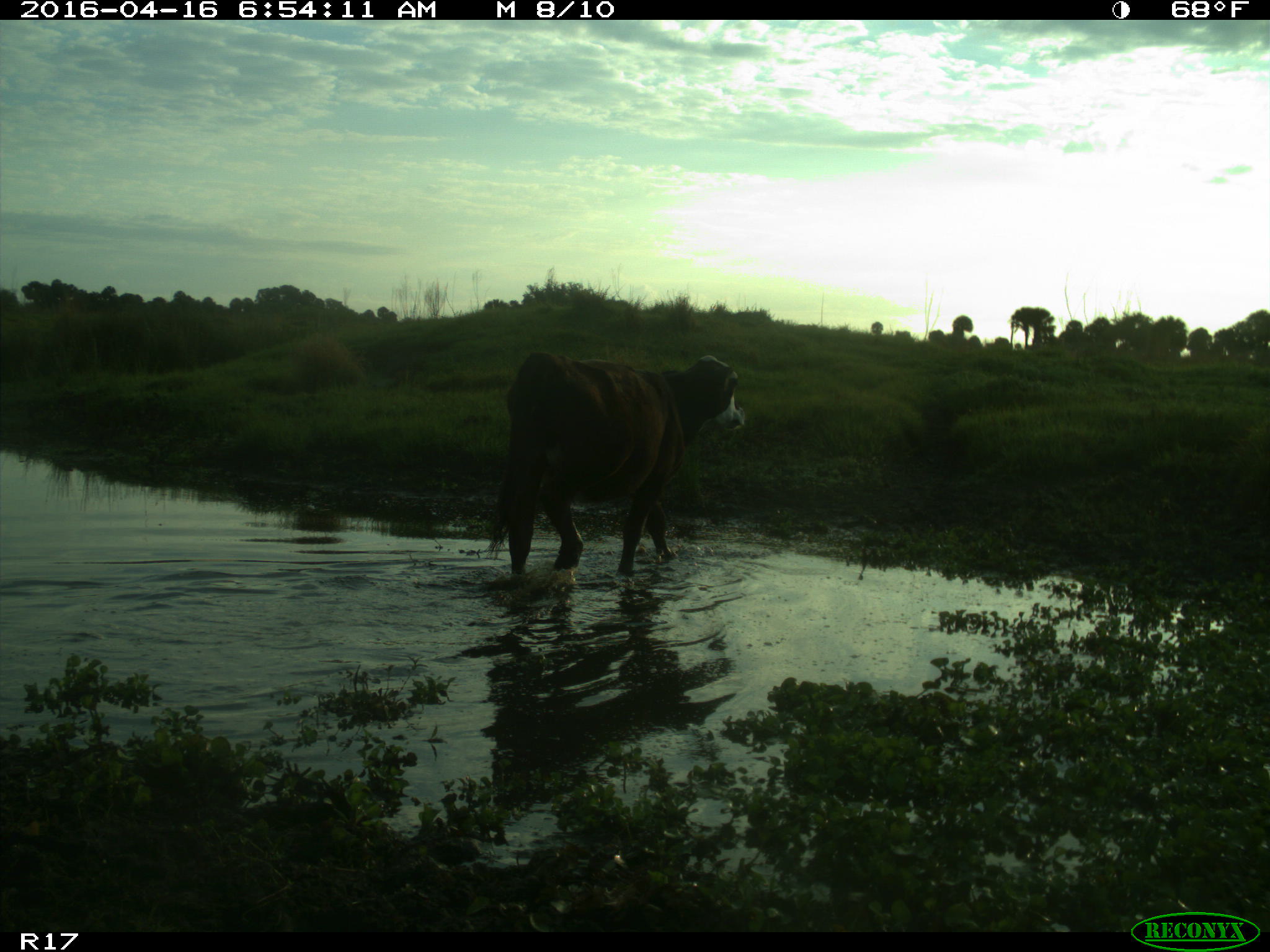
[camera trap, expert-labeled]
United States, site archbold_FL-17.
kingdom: Animalia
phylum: Chordata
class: Mammalia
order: Artiodactyla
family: Bovidae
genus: Bos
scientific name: Bos taurus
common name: domestic cow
Bos taurus (domestic cow).